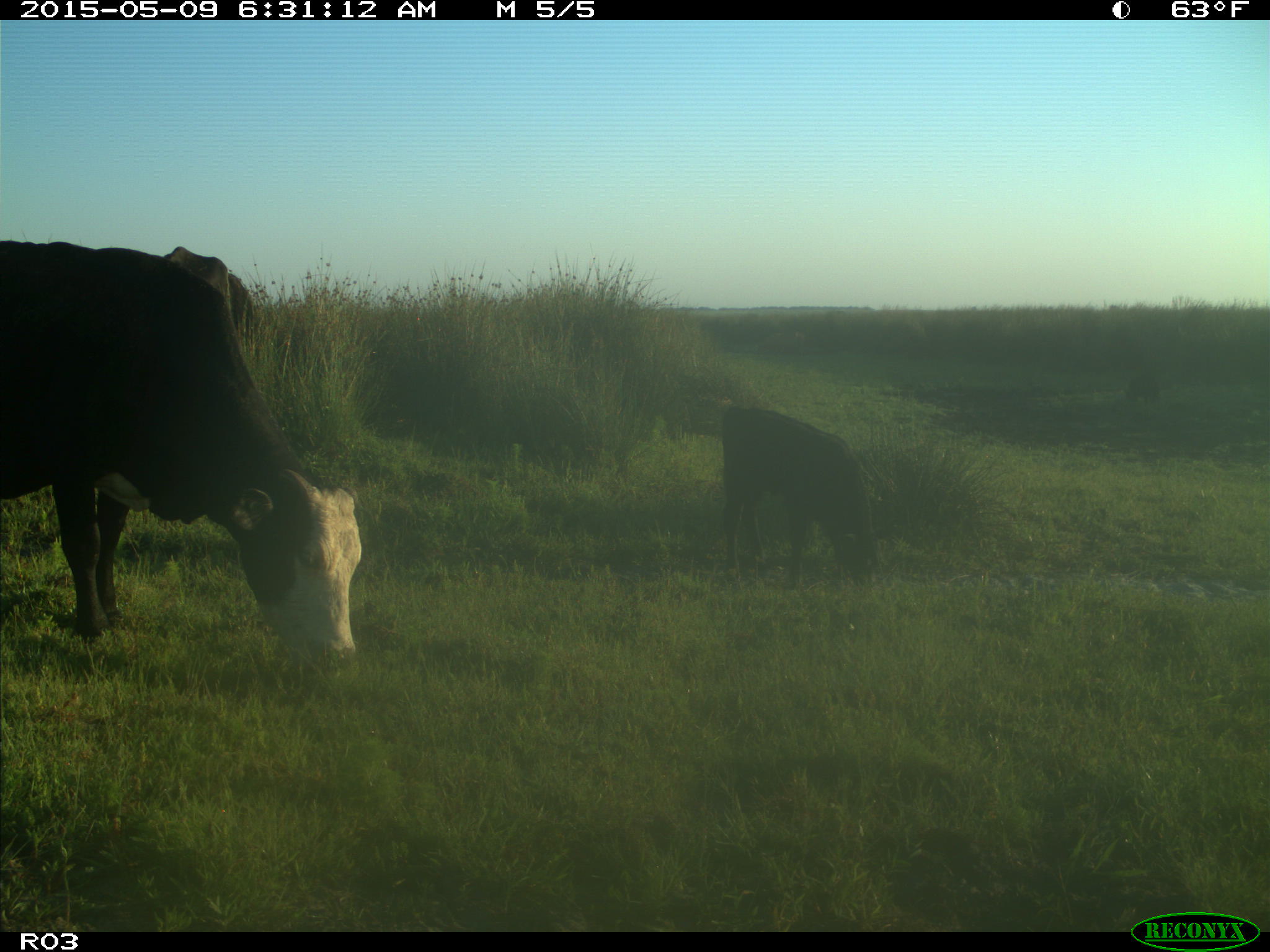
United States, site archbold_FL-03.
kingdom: Animalia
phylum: Chordata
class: Mammalia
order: Artiodactyla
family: Bovidae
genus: Bos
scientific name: Bos taurus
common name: domestic cow